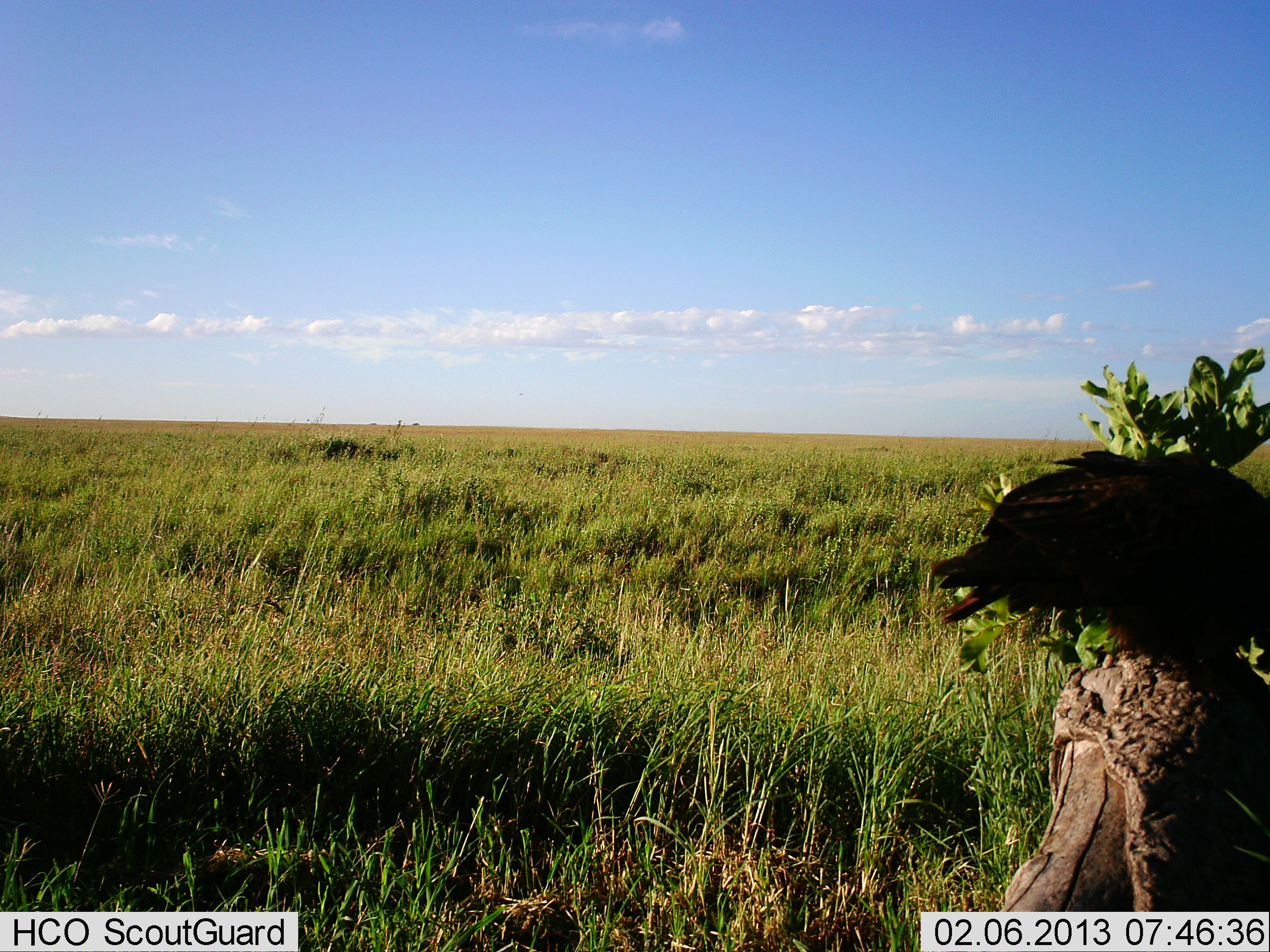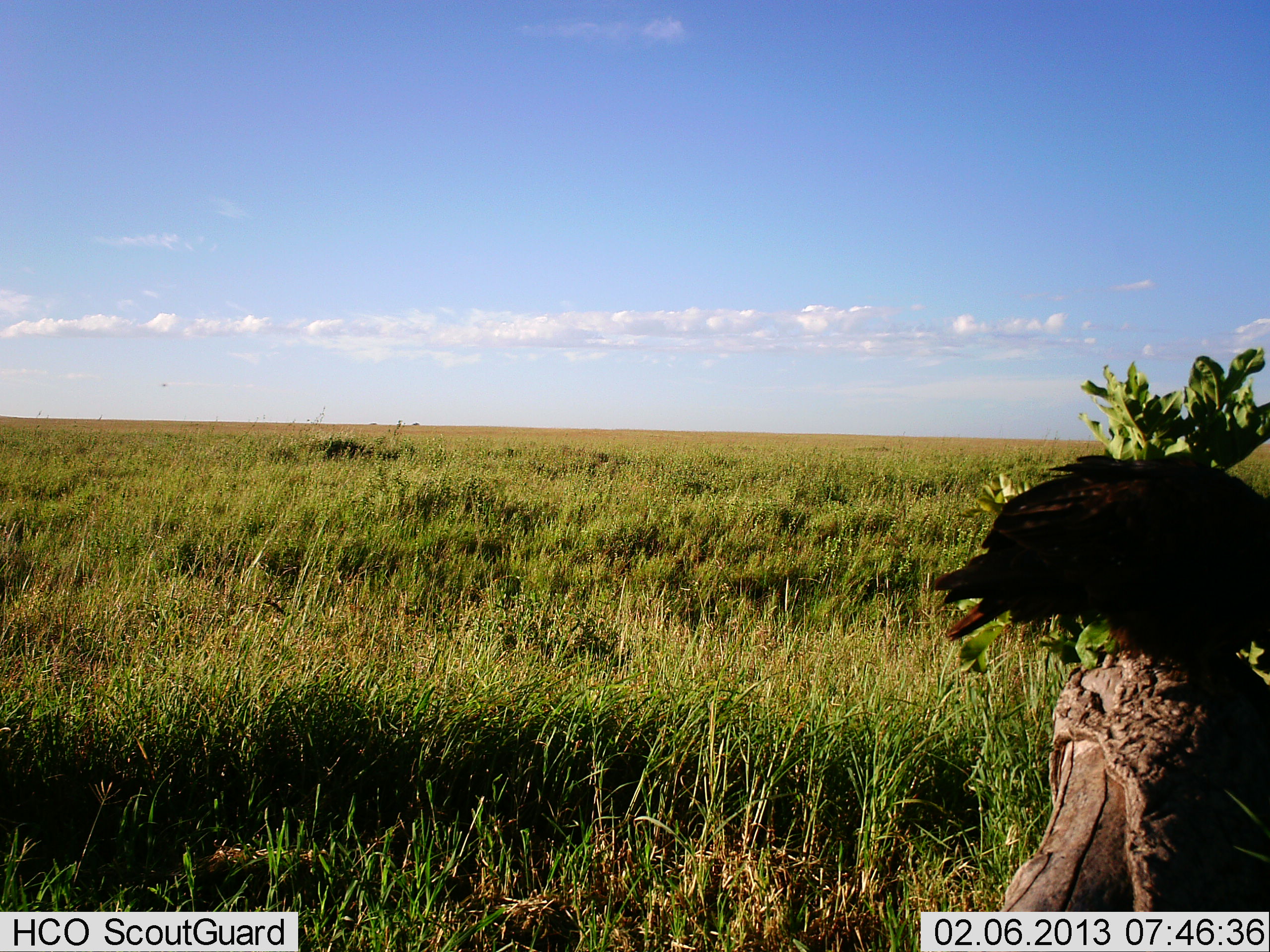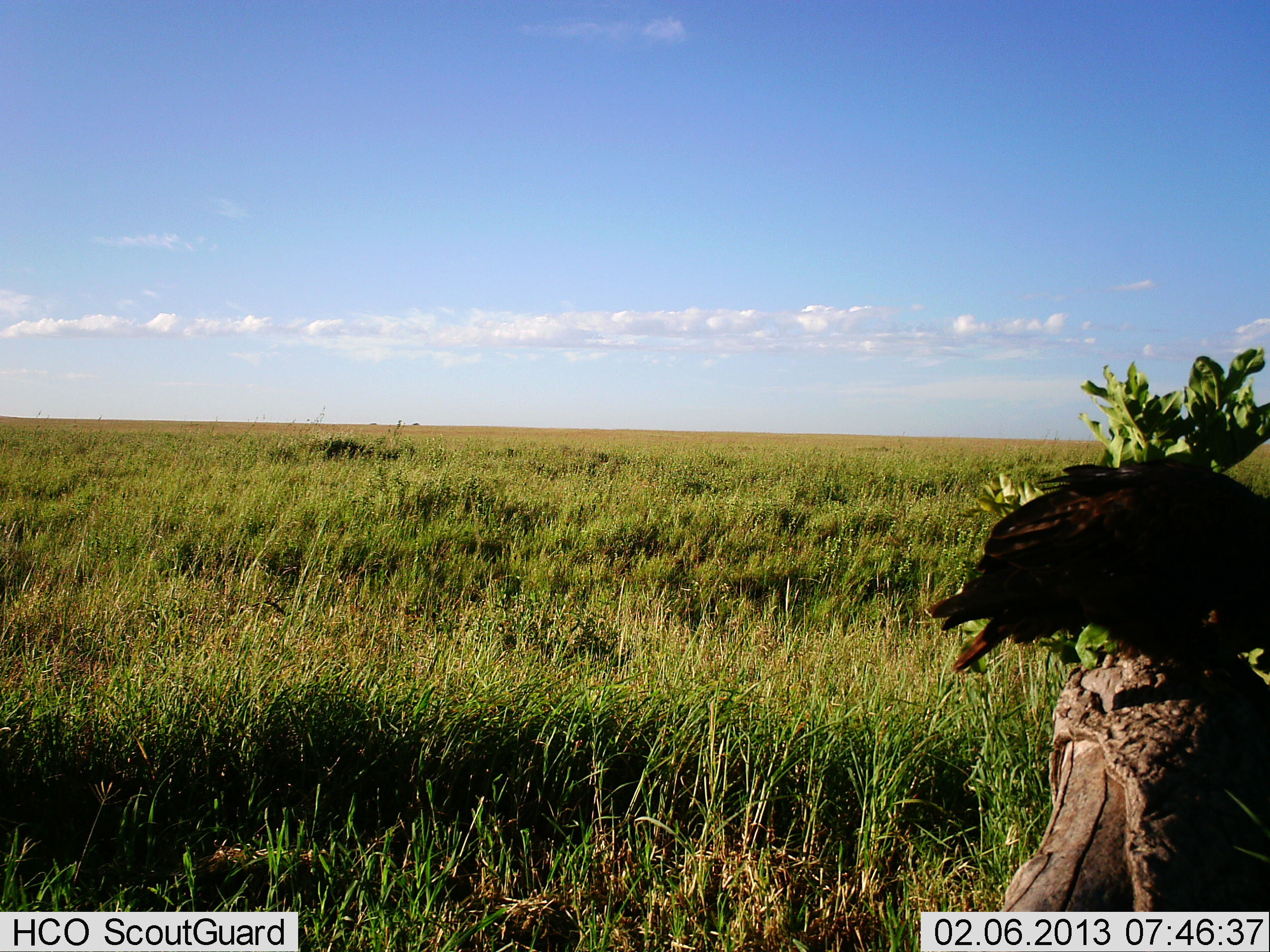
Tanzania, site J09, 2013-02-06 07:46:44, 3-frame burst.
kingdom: Animalia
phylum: Chordata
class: Aves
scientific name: Aves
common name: bird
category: otherbird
Otherbird (bird) (Aves), count 1. Behavior (volunteer vote fractions): standing 71%, resting 19%, moving 6%, interacting 0%. Young present (vote fraction): 0%. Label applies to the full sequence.